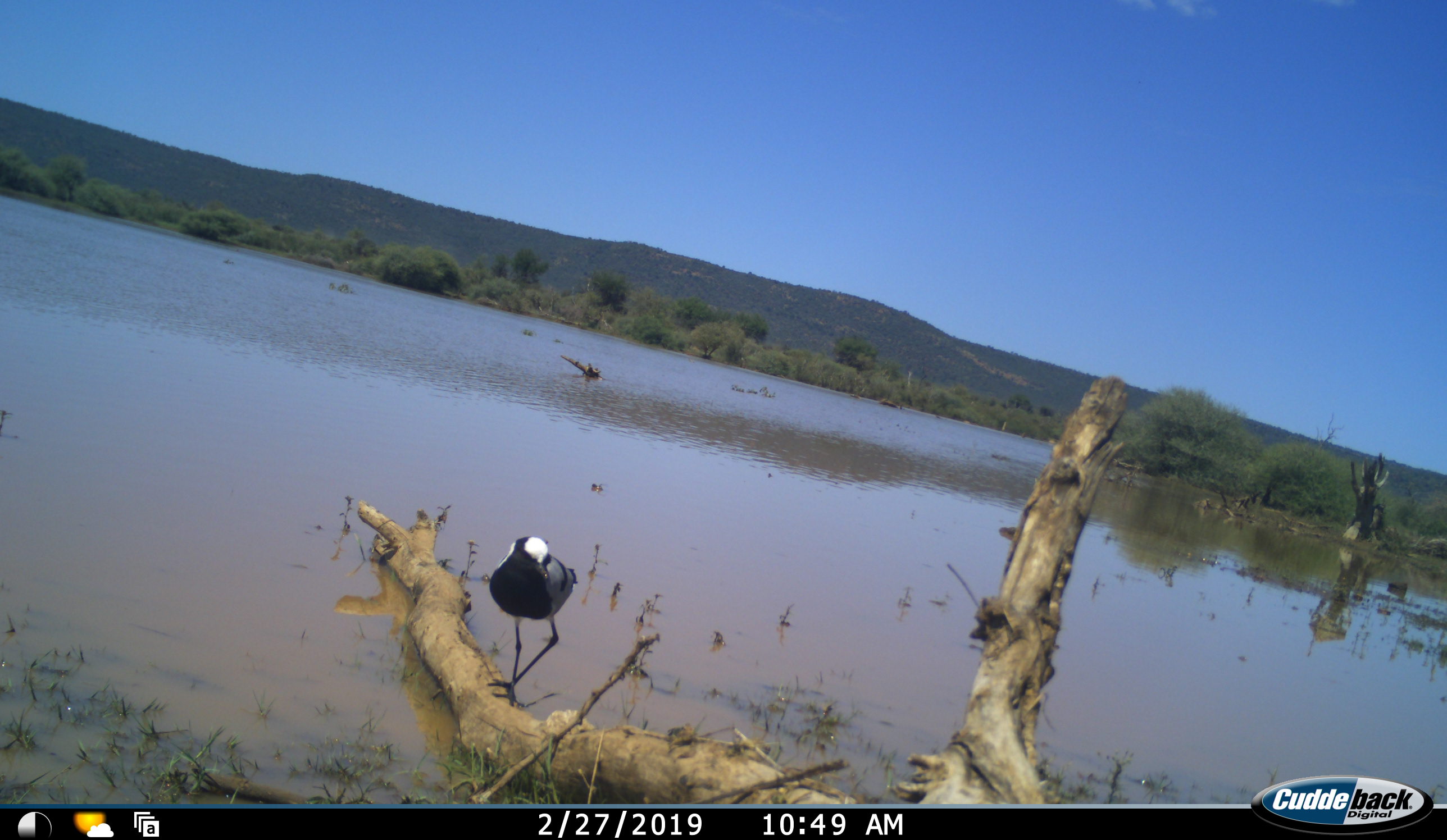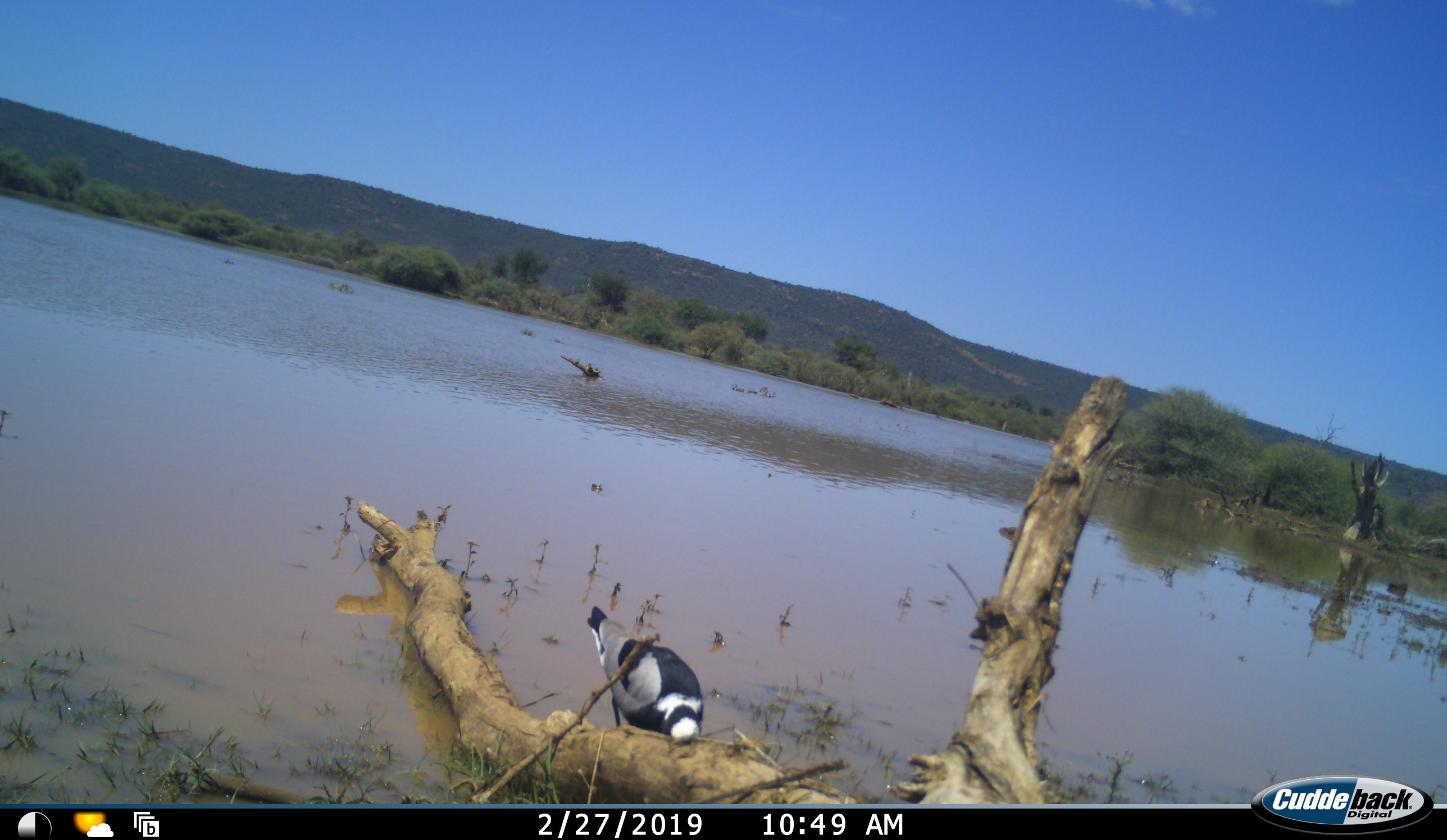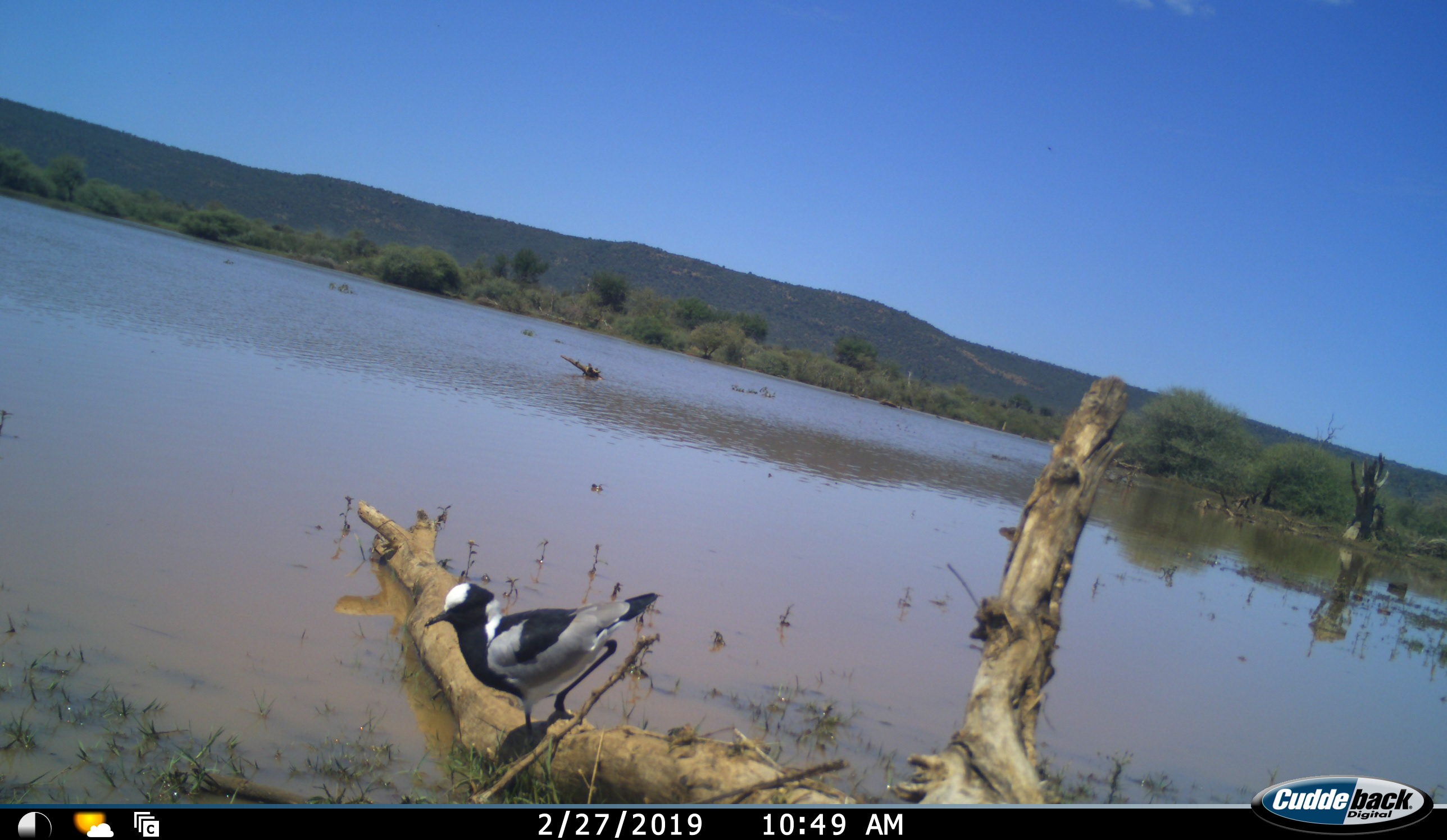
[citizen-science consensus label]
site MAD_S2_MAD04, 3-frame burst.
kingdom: Animalia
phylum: Chordata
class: Aves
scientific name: Aves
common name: bird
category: birdother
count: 1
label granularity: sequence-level